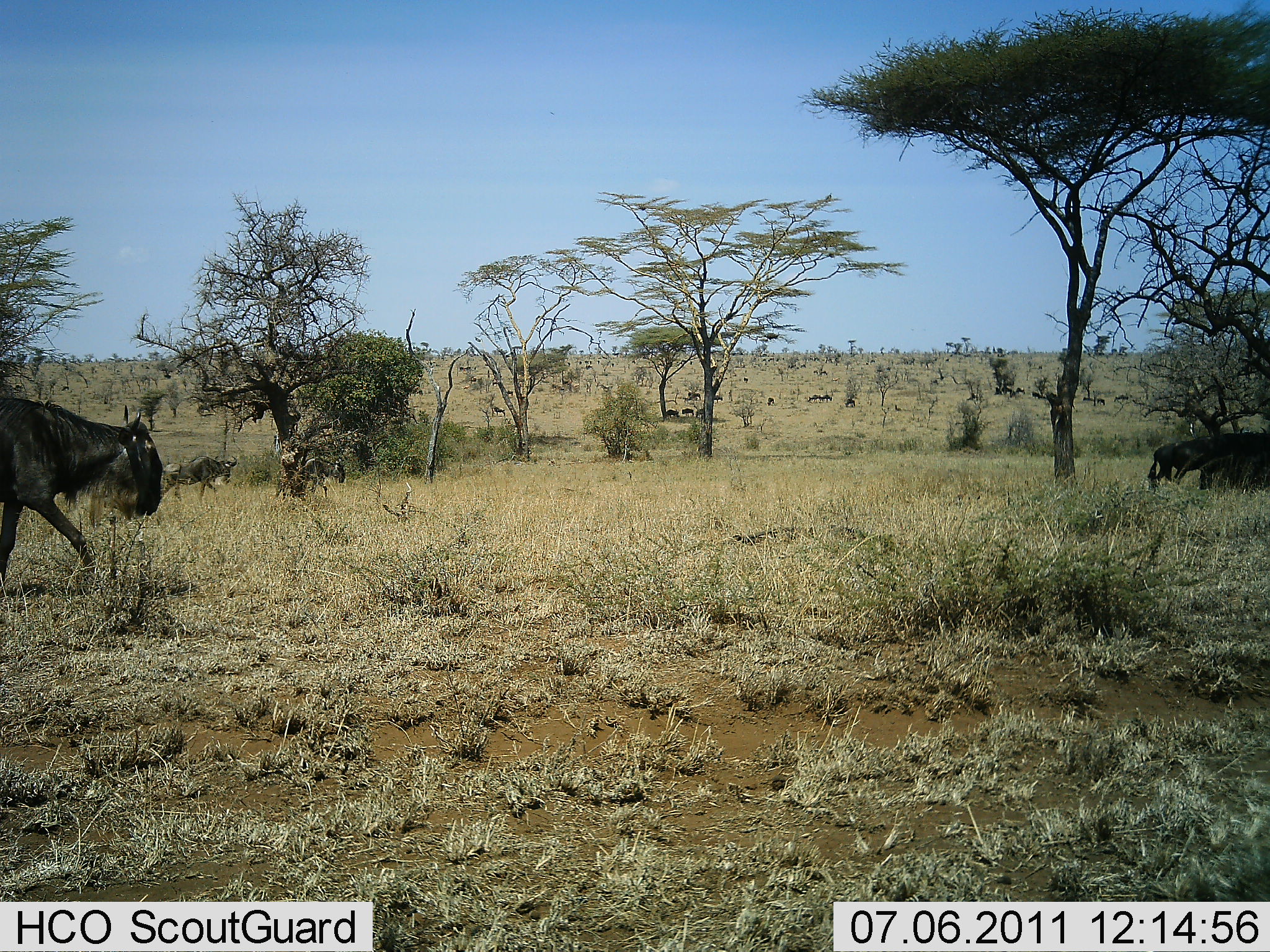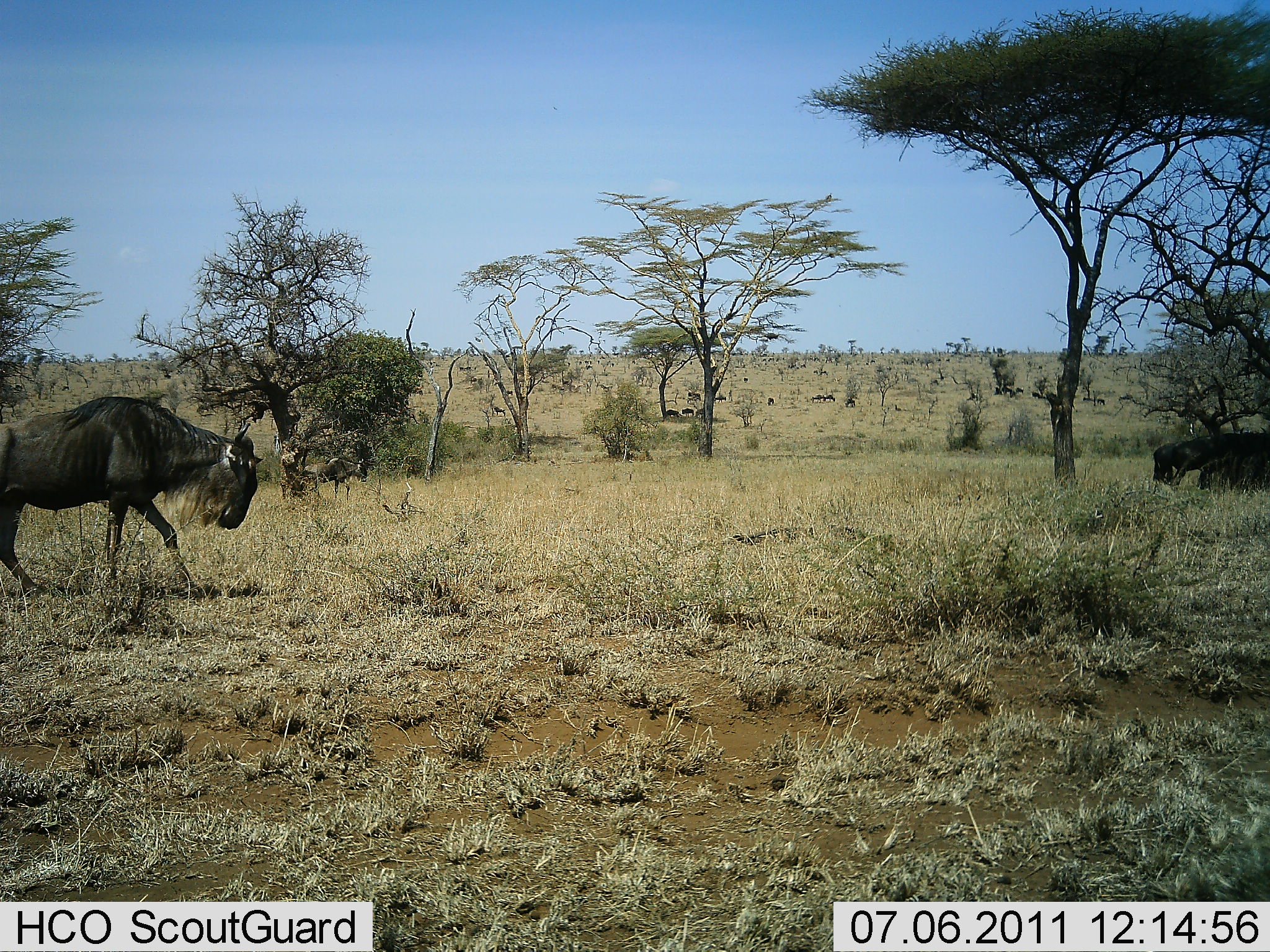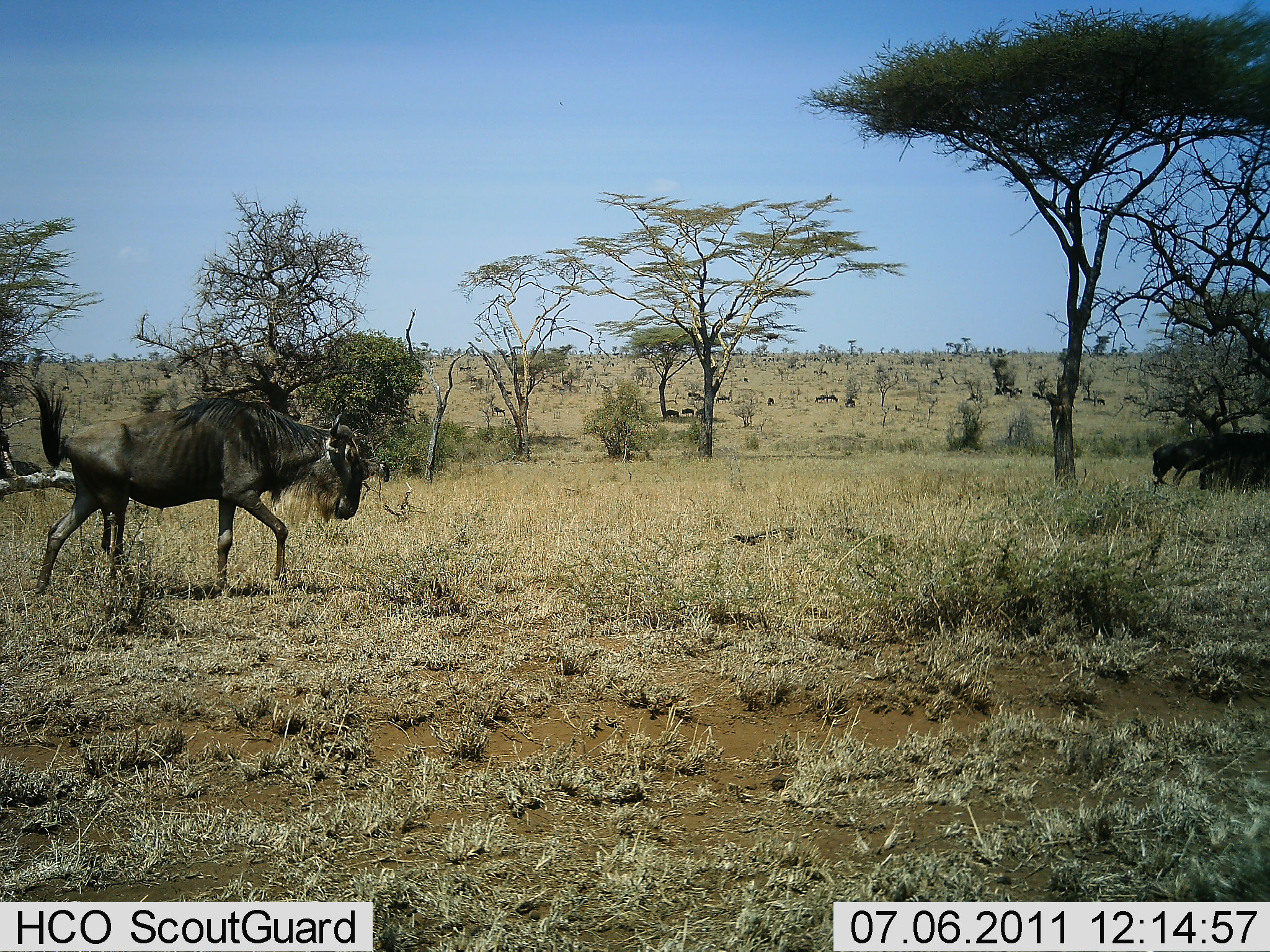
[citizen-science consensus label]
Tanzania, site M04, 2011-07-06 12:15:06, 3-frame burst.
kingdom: Animalia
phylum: Chordata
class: Mammalia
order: Artiodactyla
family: Bovidae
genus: Connochaetes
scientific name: Connochaetes taurinus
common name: blue wildebeest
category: wildebeest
Wildebeest (blue wildebeest) (Connochaetes taurinus), count 2. Behavior (volunteer vote fractions): standing 40%, resting 10%, moving 80%, interacting 0%. Young present (vote fraction): 0%. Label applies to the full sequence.